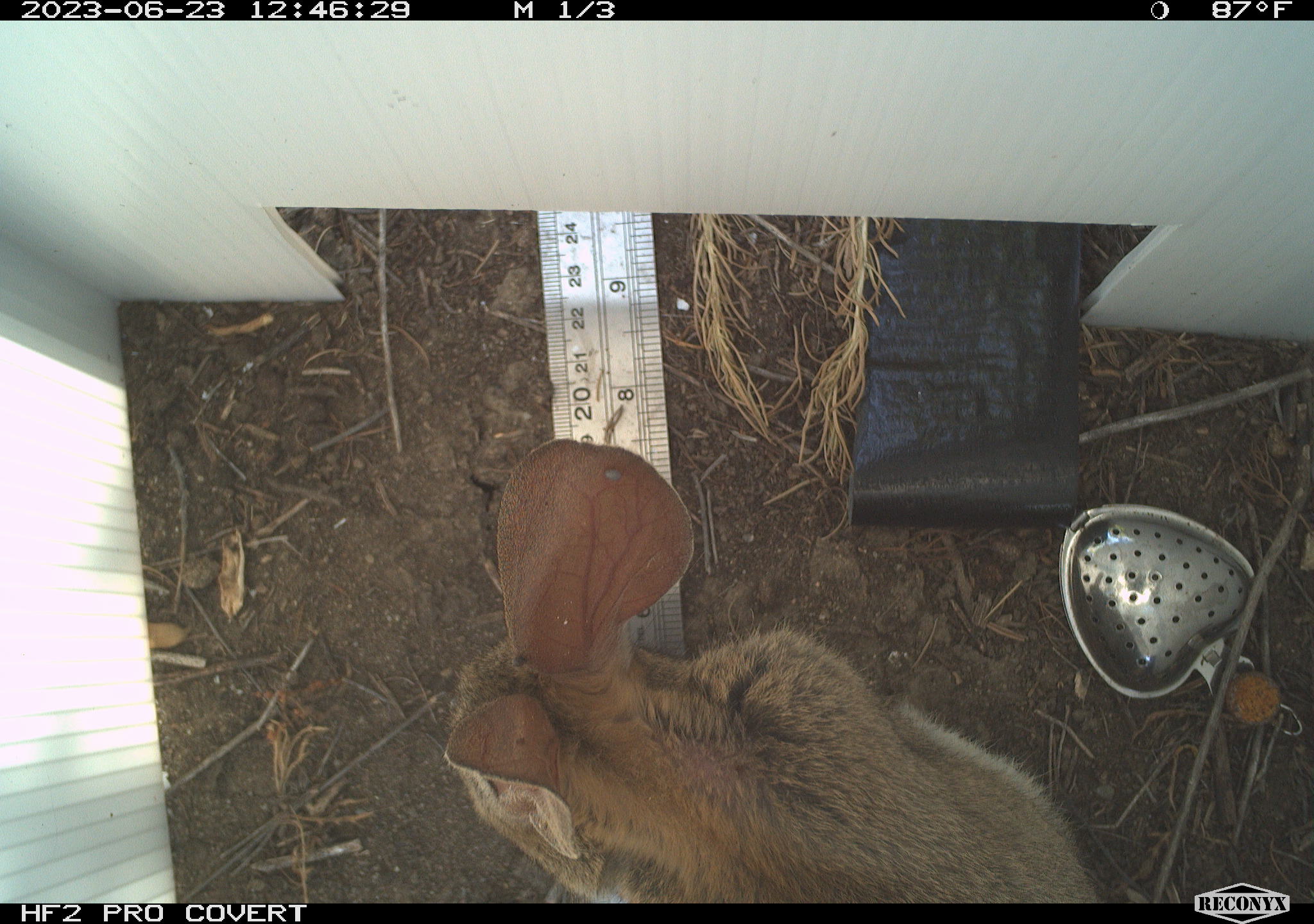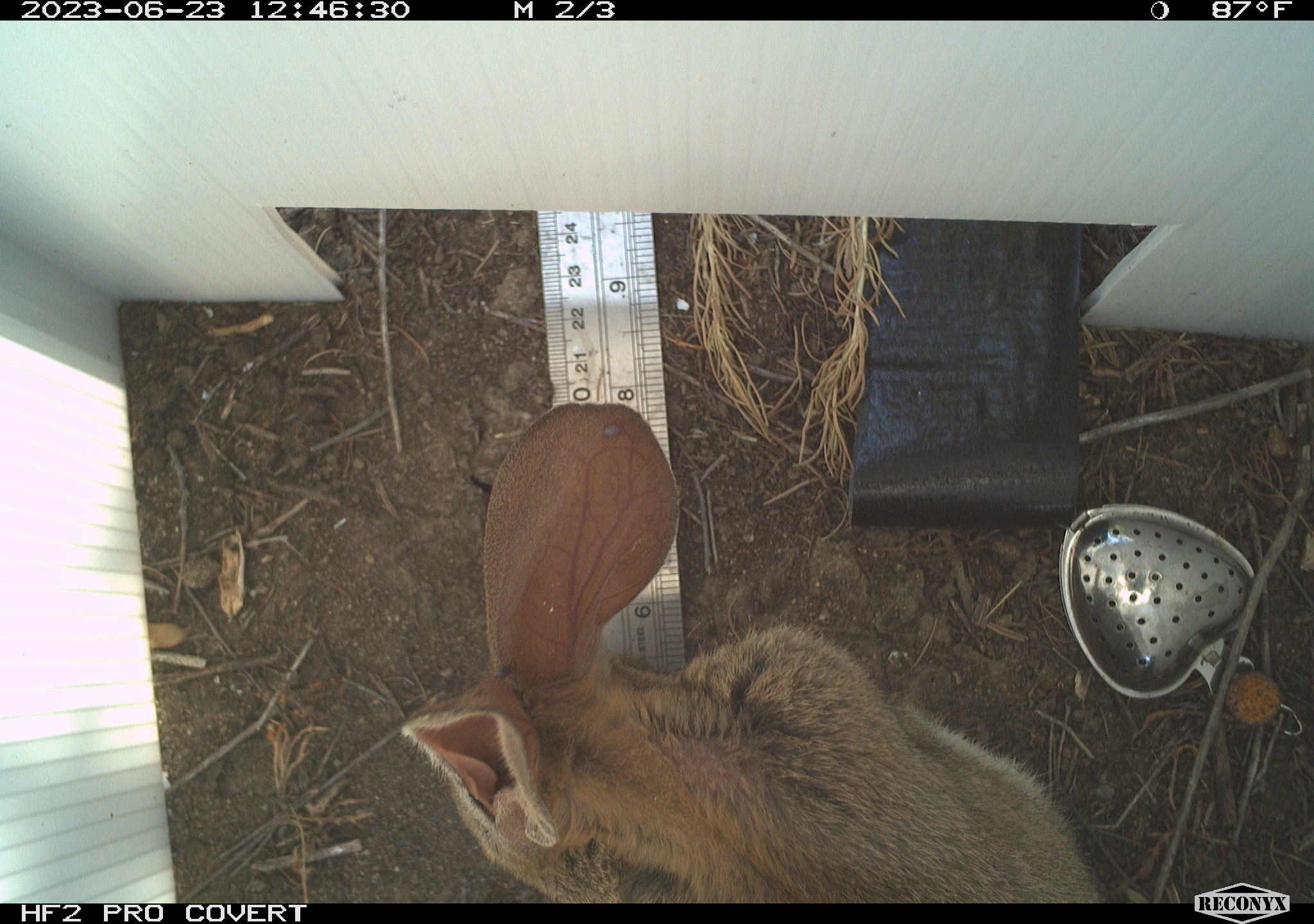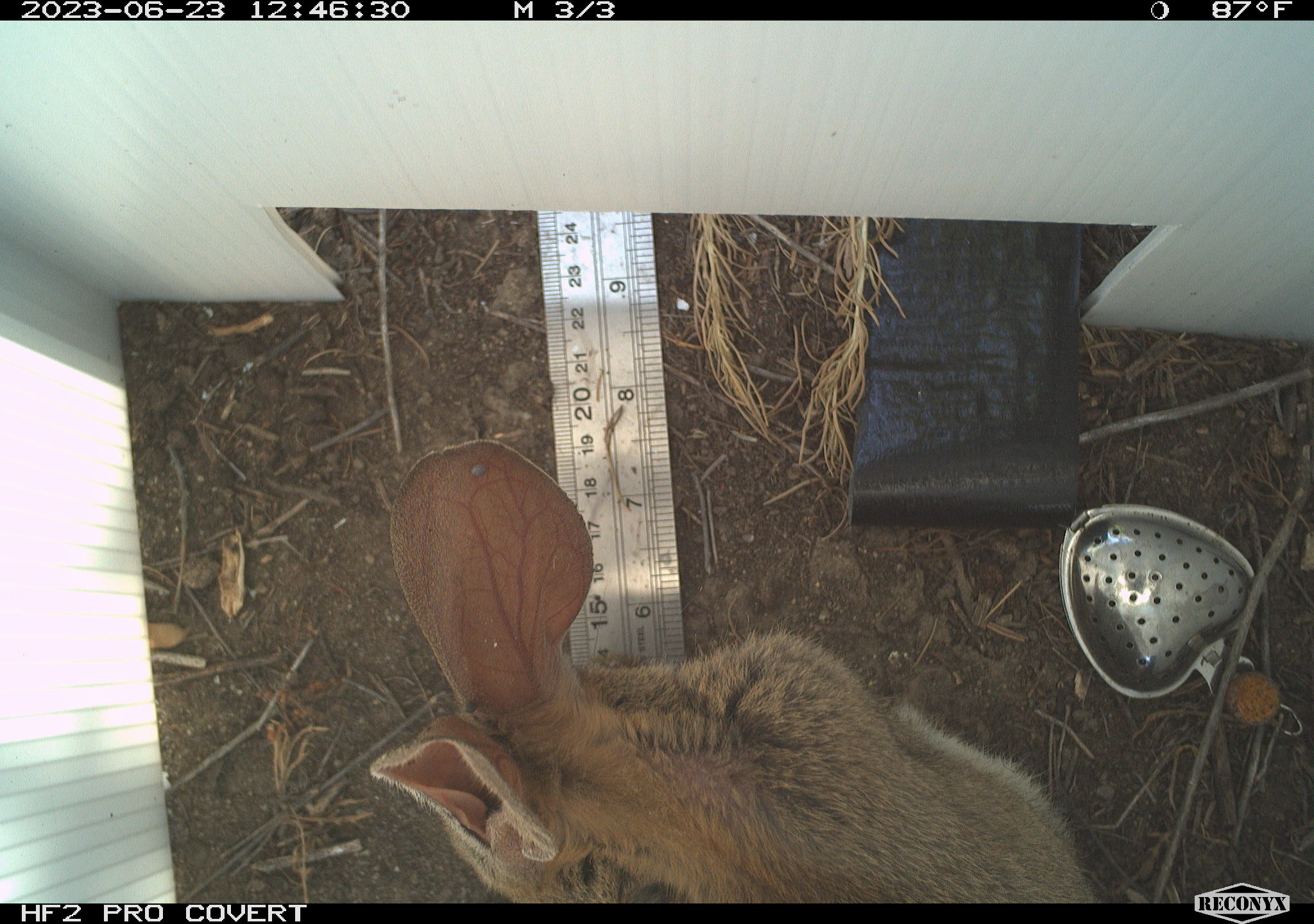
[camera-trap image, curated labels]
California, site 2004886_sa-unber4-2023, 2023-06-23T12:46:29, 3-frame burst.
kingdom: Animalia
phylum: Chordata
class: Mammalia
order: Lagomorpha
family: Leporidae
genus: Sylvilagus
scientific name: Sylvilagus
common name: cottontail rabbits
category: sylvilagus species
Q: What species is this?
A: Sylvilagus species (cottontail rabbits) (Sylvilagus).